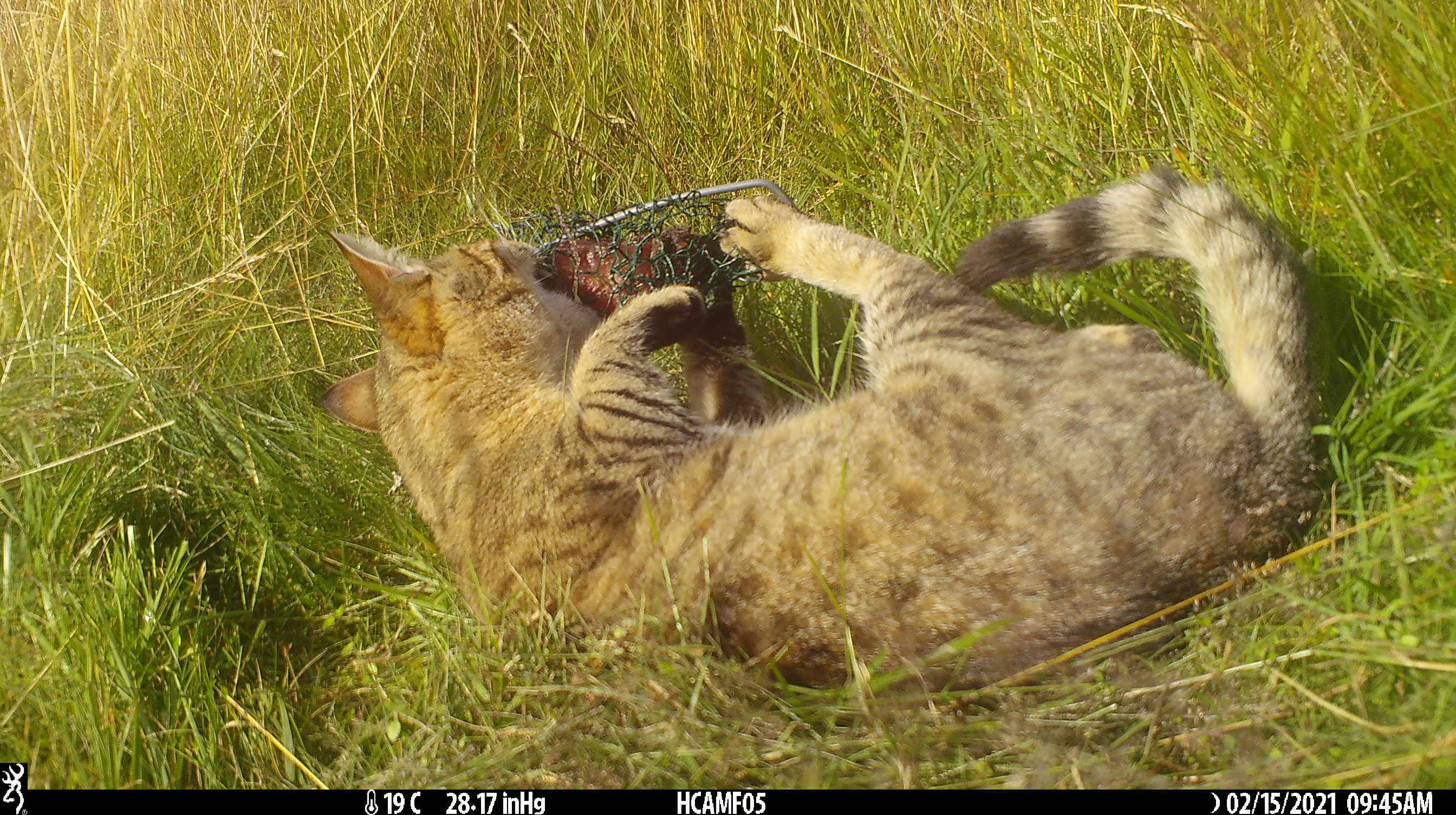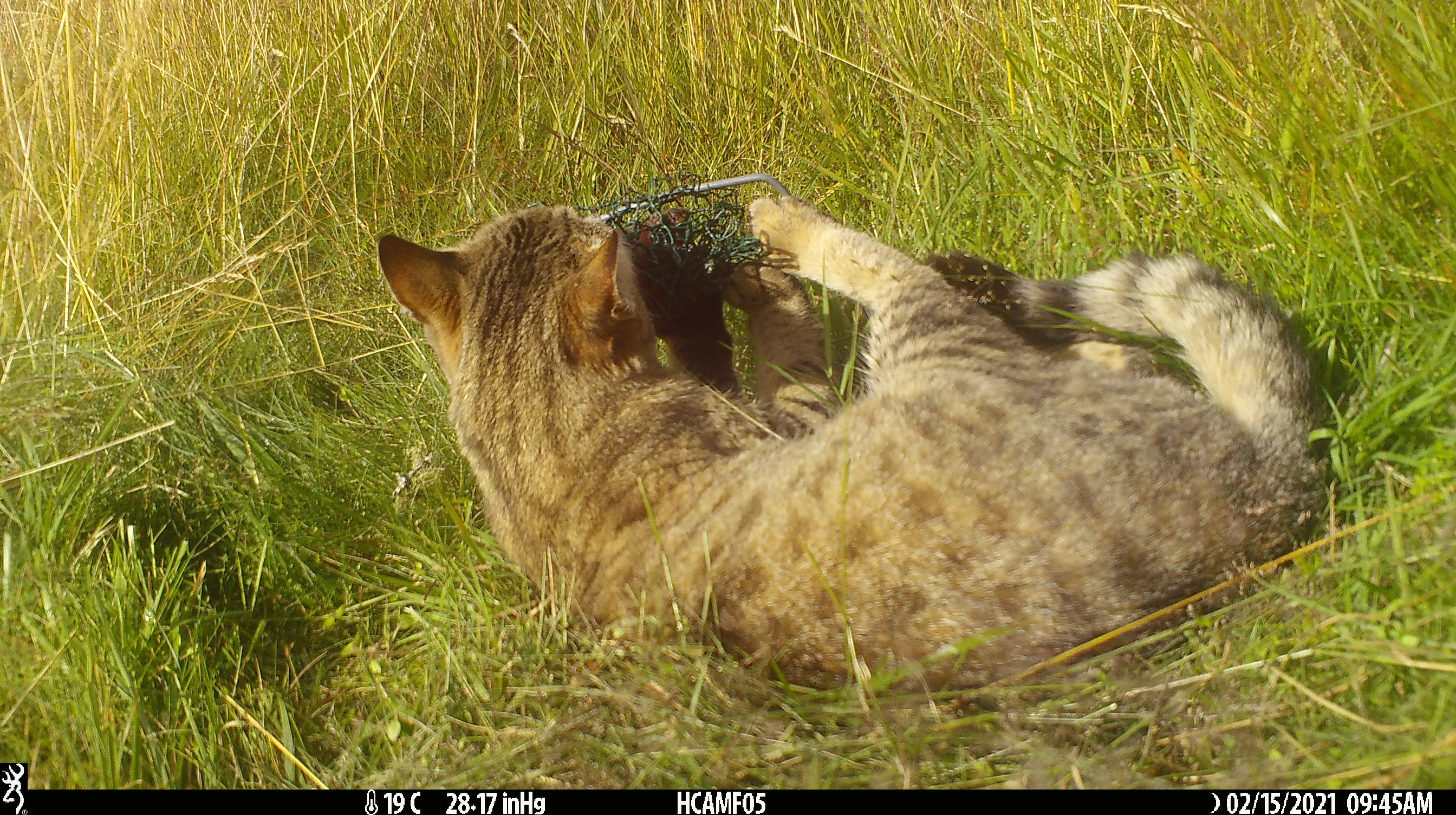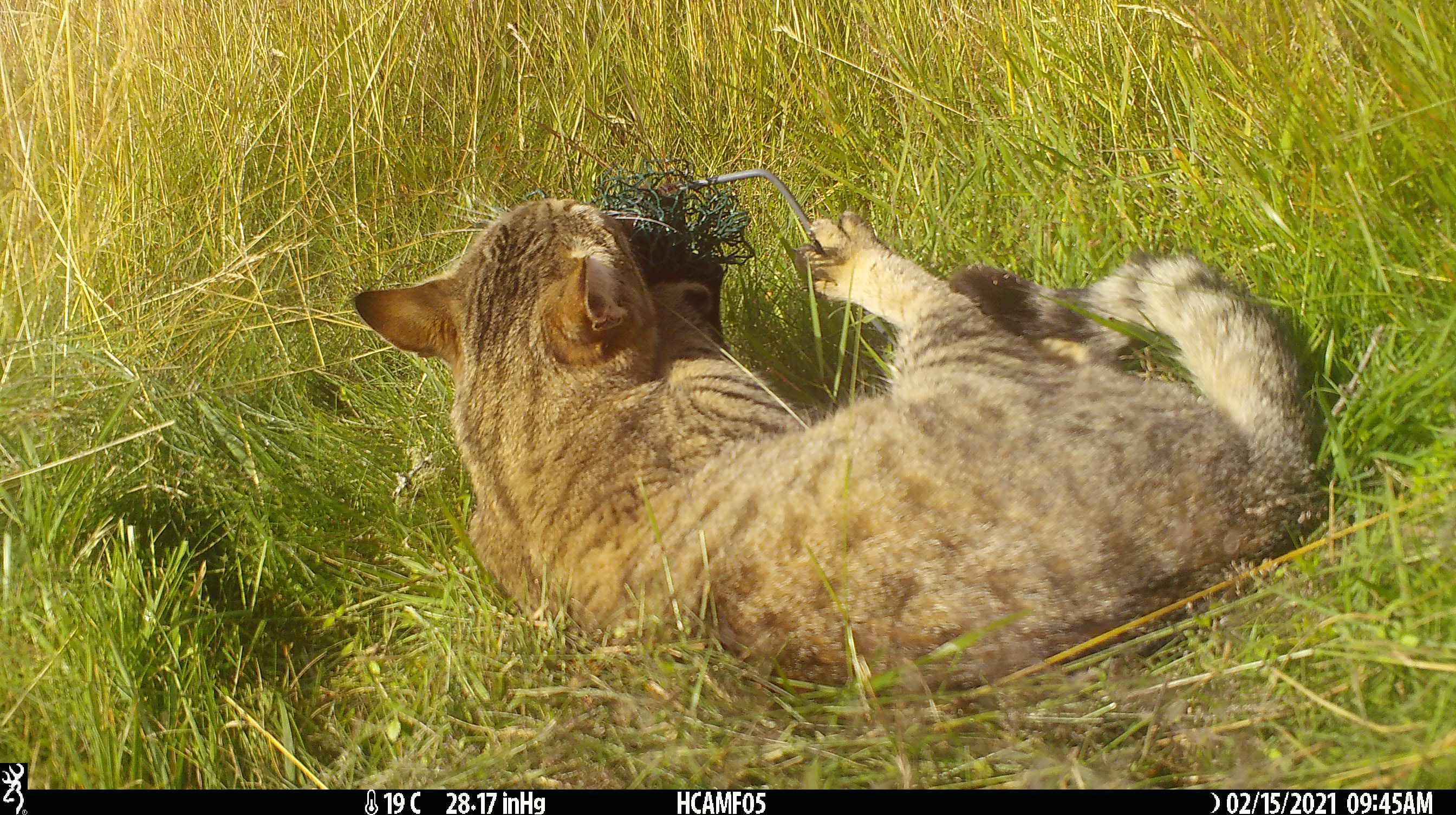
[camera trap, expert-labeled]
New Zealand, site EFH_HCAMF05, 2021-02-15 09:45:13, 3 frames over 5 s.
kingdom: Animalia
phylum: Chordata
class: Mammalia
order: Carnivora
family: Felidae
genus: Felis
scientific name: Felis catus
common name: domestic cat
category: cat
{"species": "cat (domestic cat) (Felis catus)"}